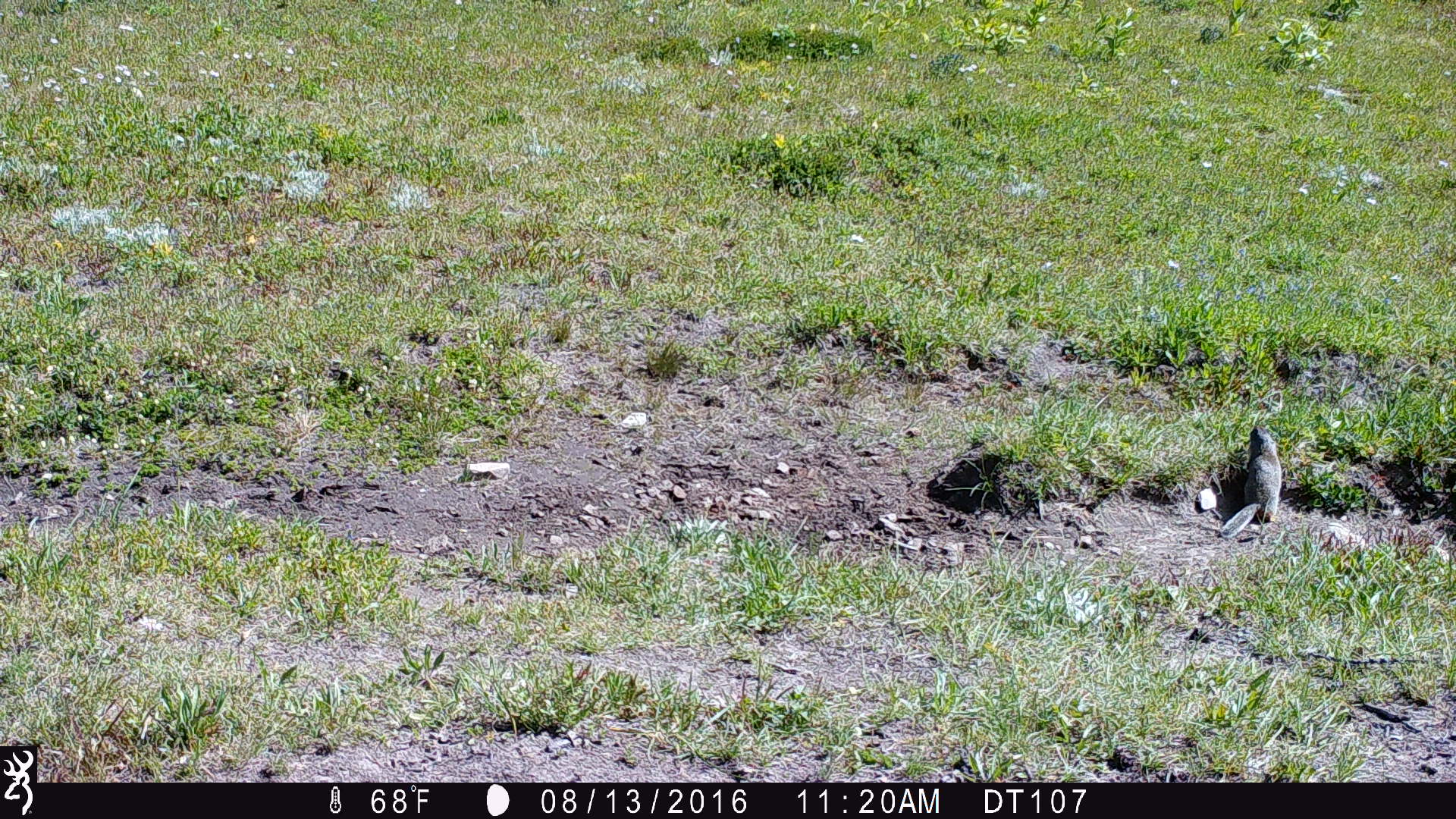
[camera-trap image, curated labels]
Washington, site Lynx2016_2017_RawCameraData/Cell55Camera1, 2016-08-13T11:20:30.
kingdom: Animalia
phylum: Chordata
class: Mammalia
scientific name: Mammalia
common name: small mammal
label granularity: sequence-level